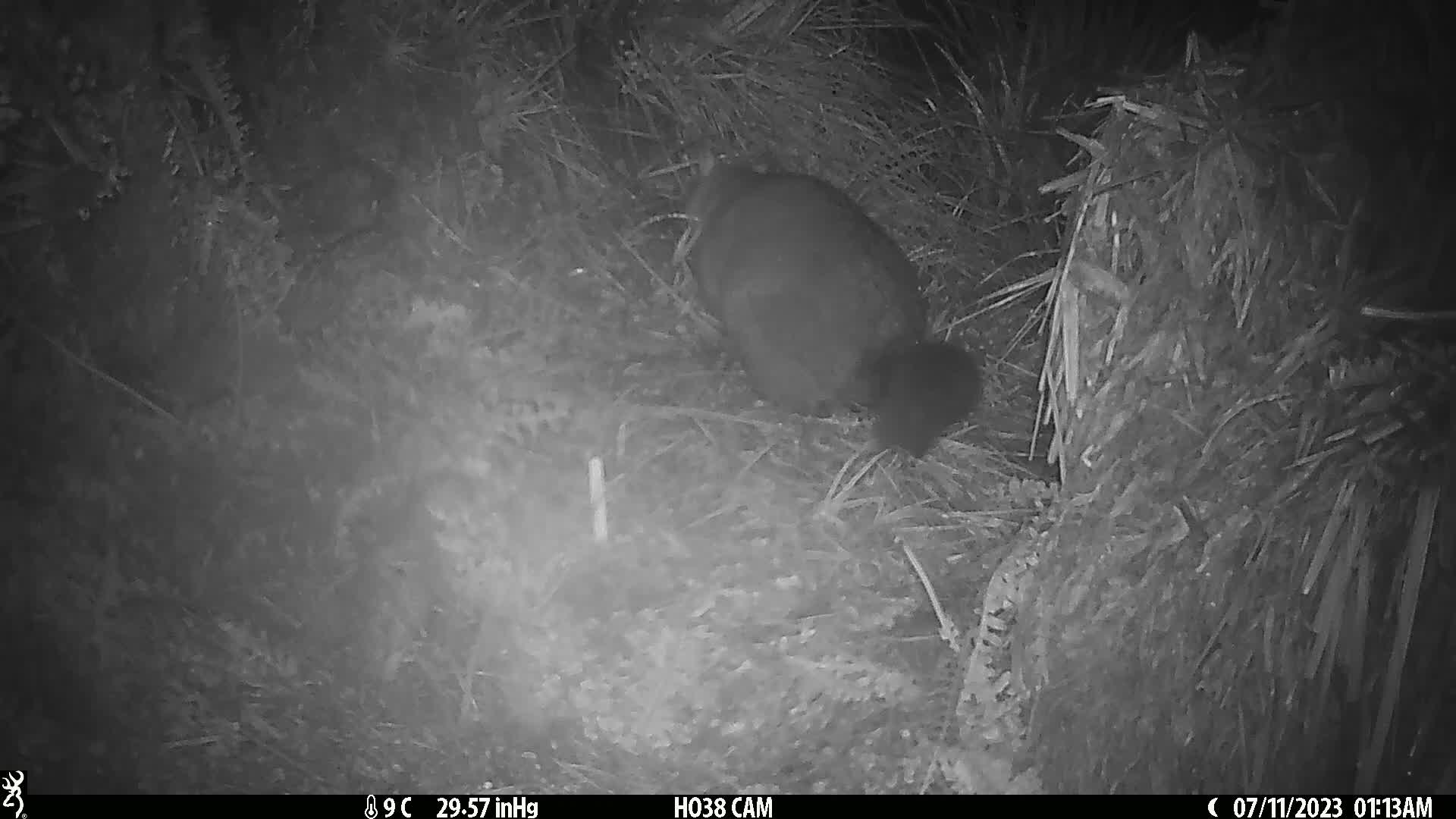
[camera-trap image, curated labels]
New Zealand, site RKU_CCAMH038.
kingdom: Animalia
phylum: Chordata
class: Mammalia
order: Diprotodontia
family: Phalangeridae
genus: Trichosurus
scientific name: Trichosurus vulpecula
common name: common brushtail possum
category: possum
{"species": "possum (common brushtail possum) (Trichosurus vulpecula)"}